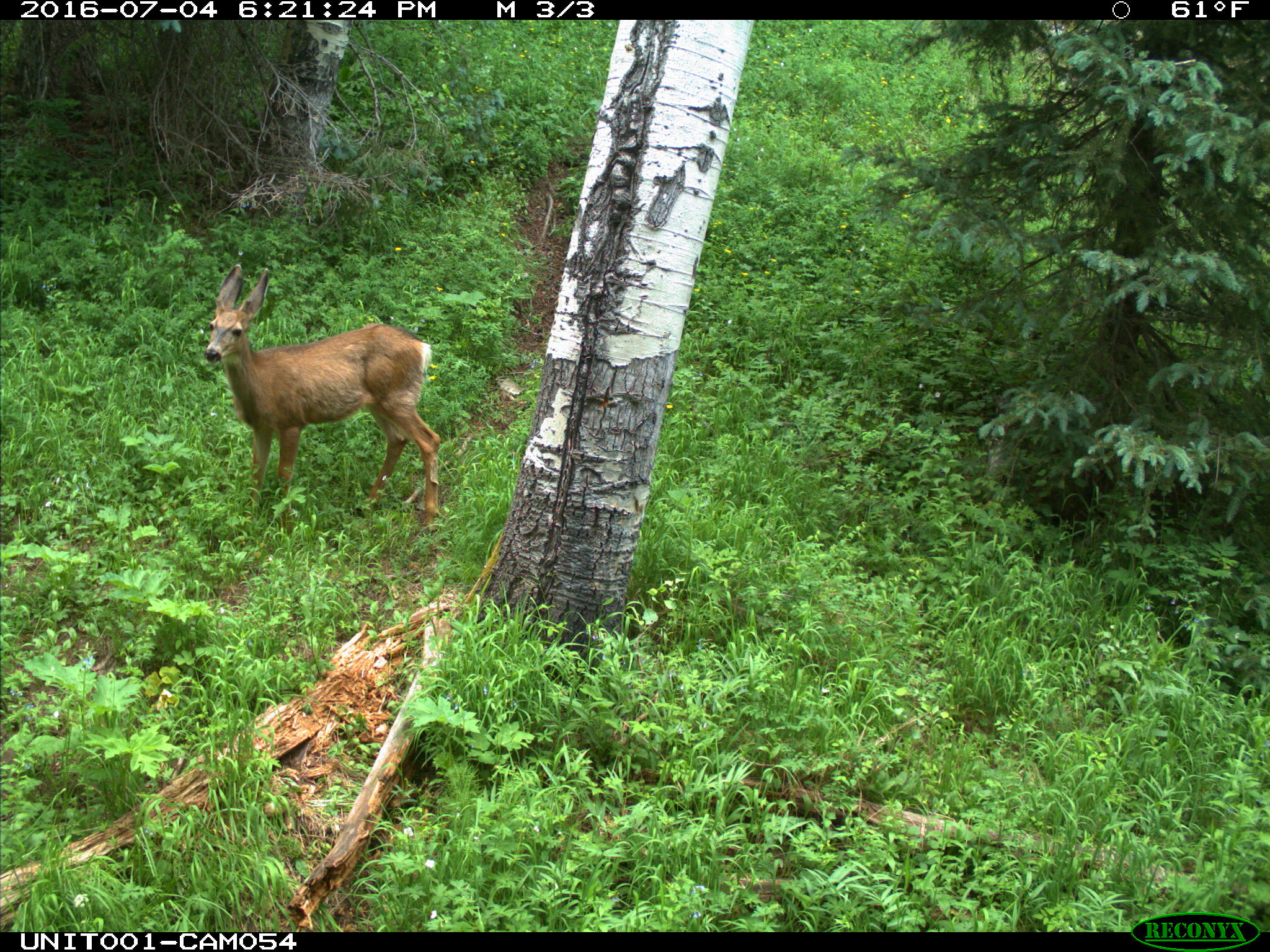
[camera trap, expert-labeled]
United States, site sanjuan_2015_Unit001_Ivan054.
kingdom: Animalia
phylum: Chordata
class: Mammalia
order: Artiodactyla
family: Cervidae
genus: Odocoileus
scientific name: Odocoileus hemionus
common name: mule deer